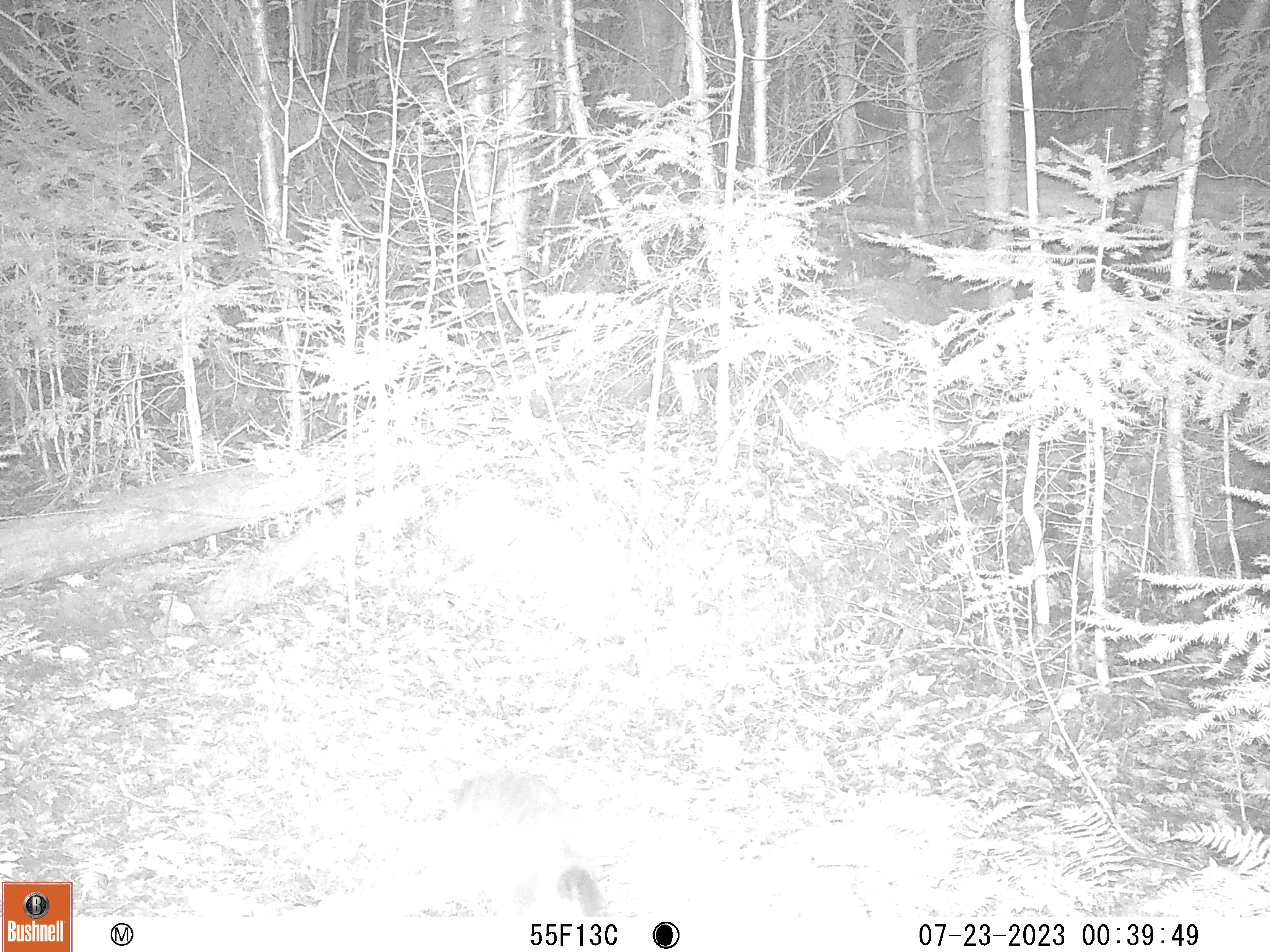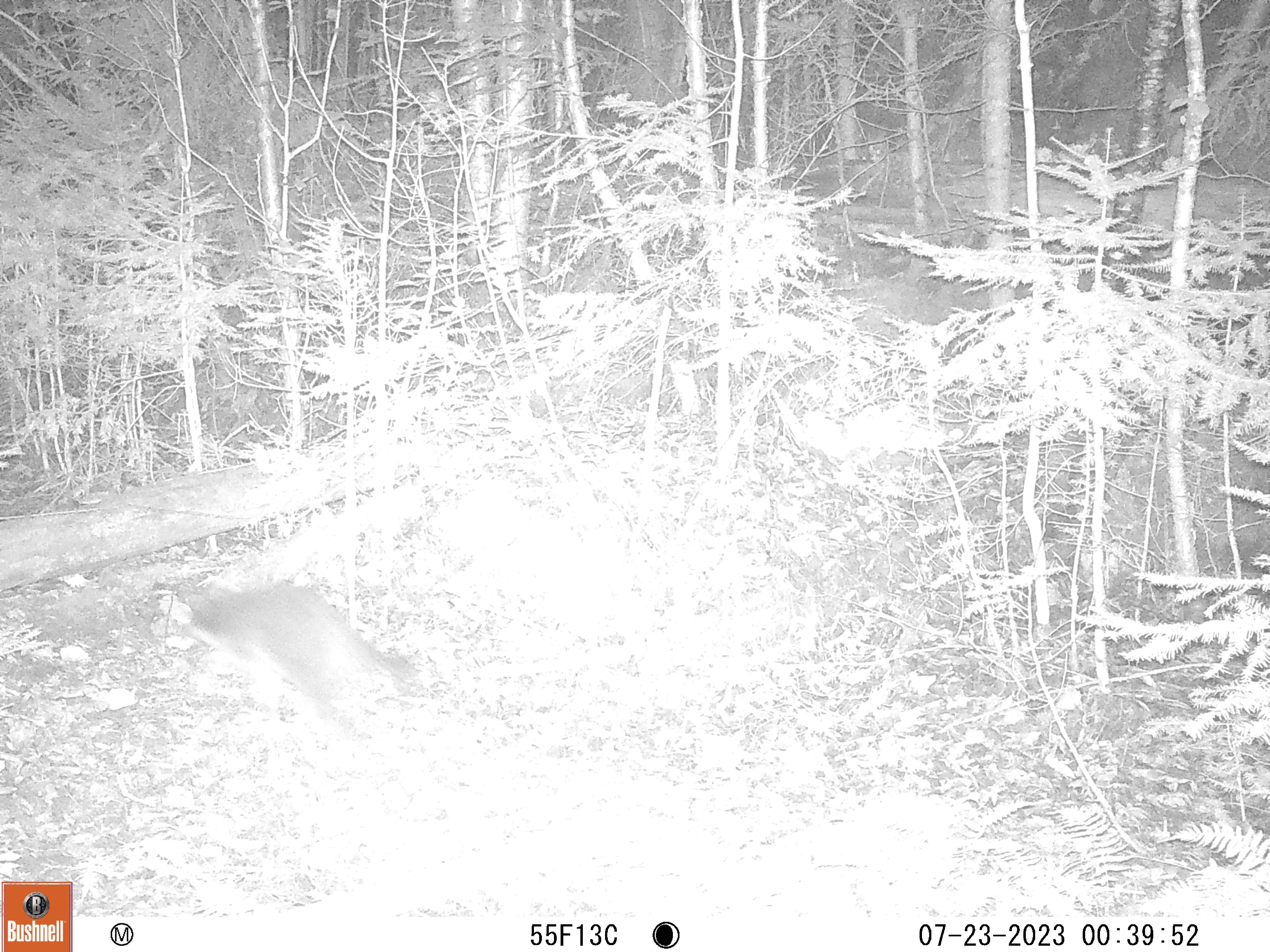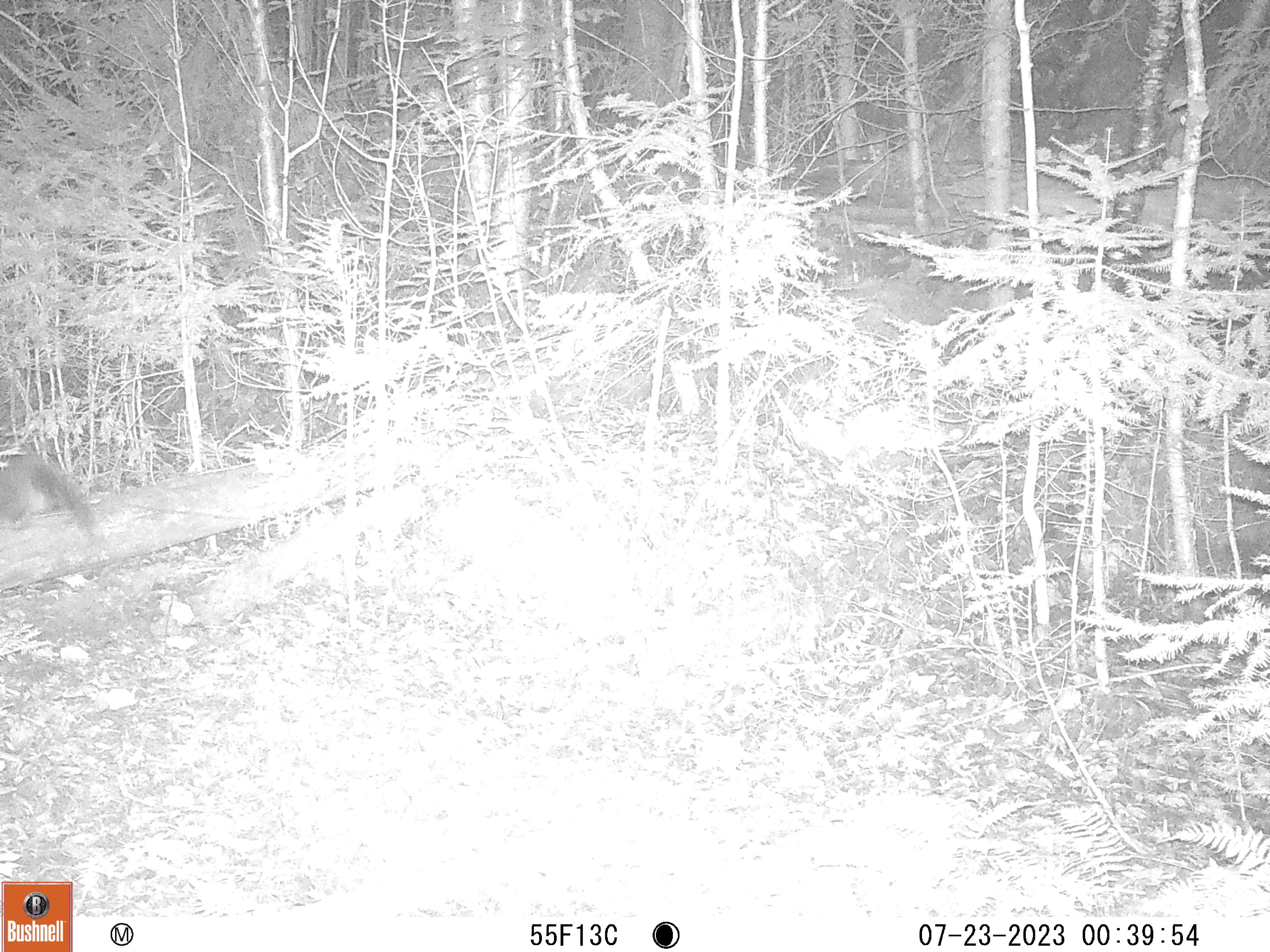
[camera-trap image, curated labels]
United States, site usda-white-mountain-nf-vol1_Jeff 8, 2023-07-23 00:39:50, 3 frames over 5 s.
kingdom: Animalia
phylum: Chordata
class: Mammalia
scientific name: Mammalia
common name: mammal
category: mammal sp.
Mammal sp. (mammal) (Mammalia).